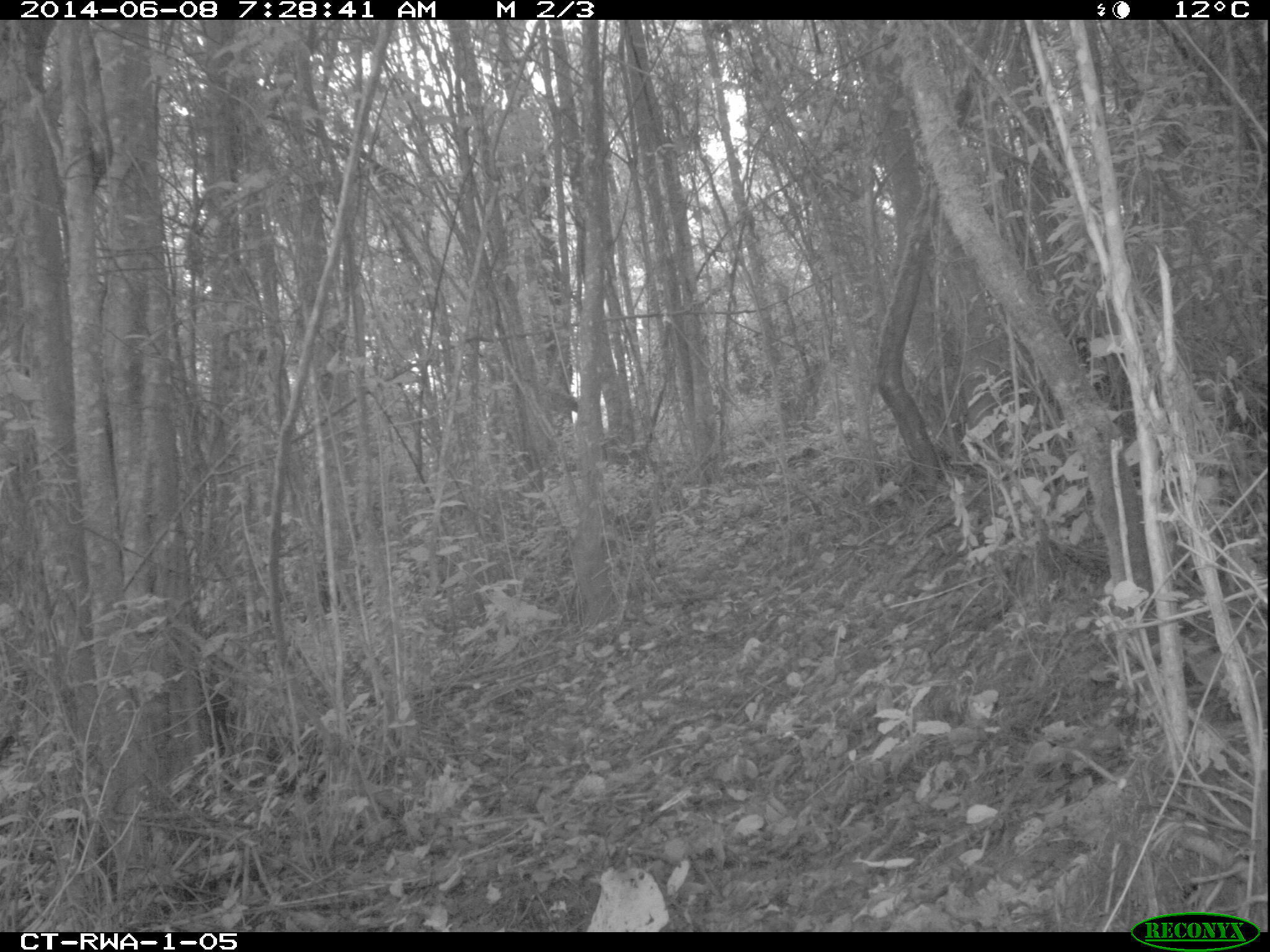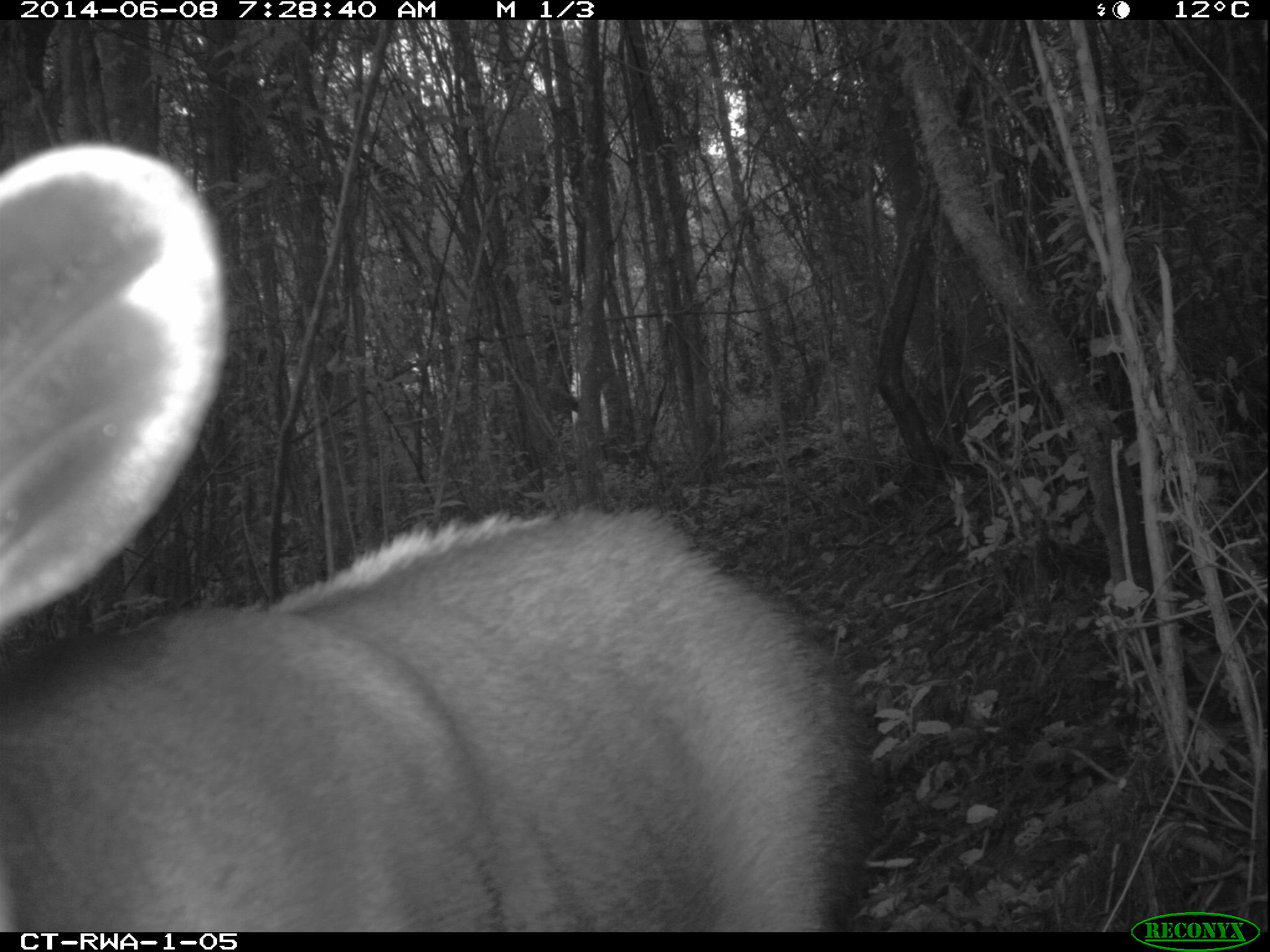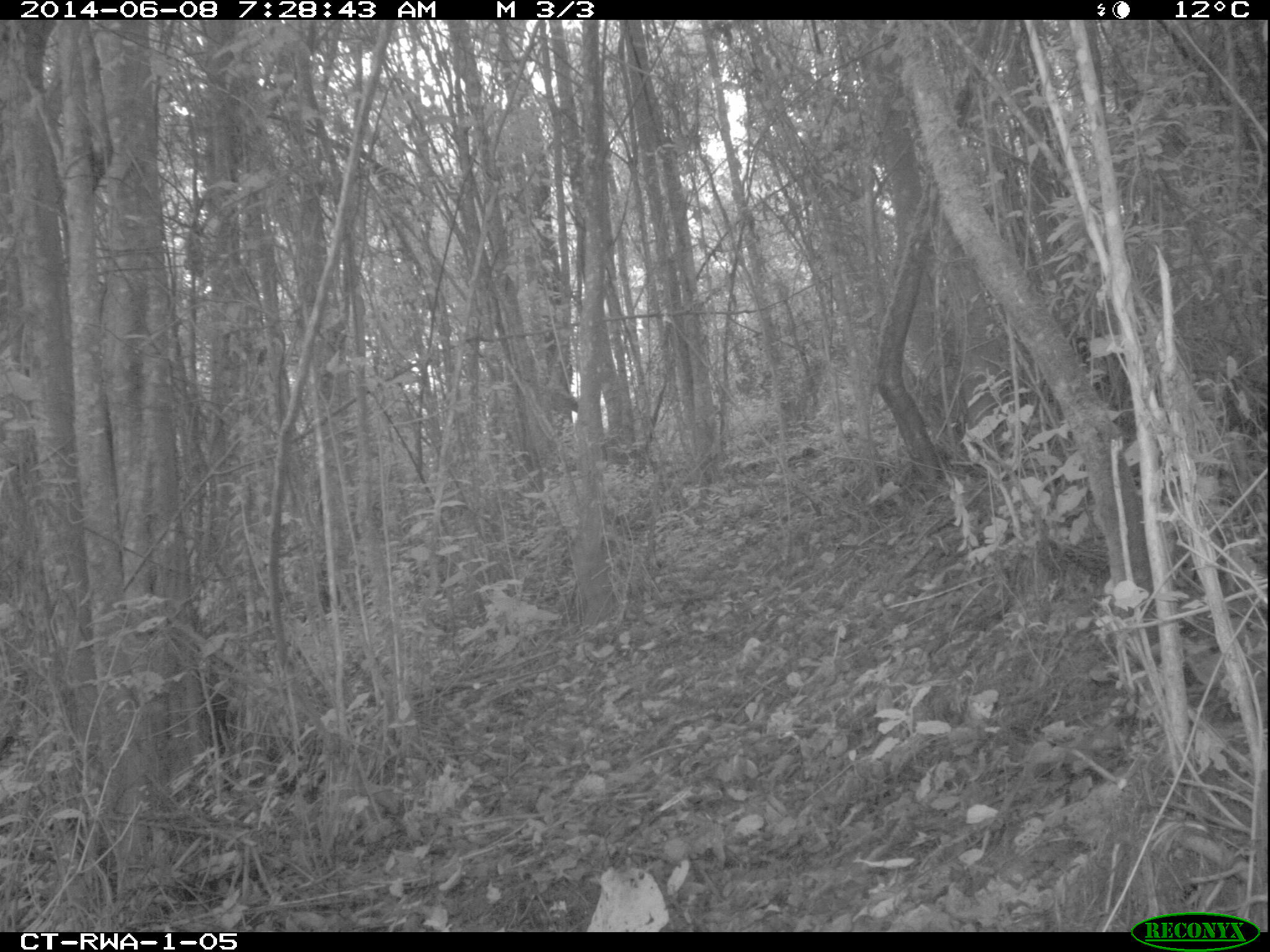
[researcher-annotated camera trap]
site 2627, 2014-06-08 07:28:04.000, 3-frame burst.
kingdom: Animalia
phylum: Chordata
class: Mammalia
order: Artiodactyla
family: Bovidae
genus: Cephalophus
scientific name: Cephalophus silvicultor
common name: light-backed duiker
Cephalophus silvicultor (light-backed duiker), count 1.